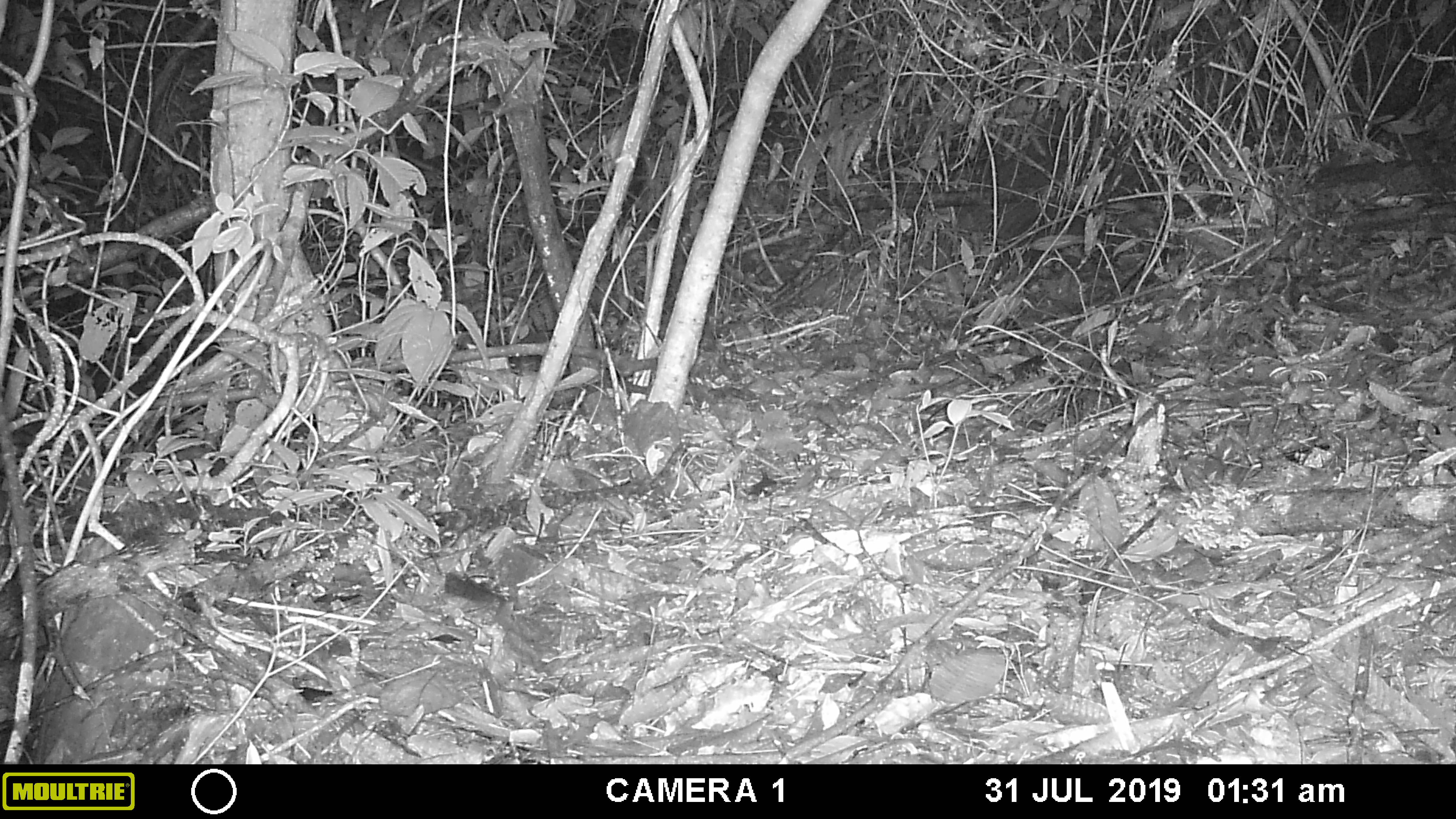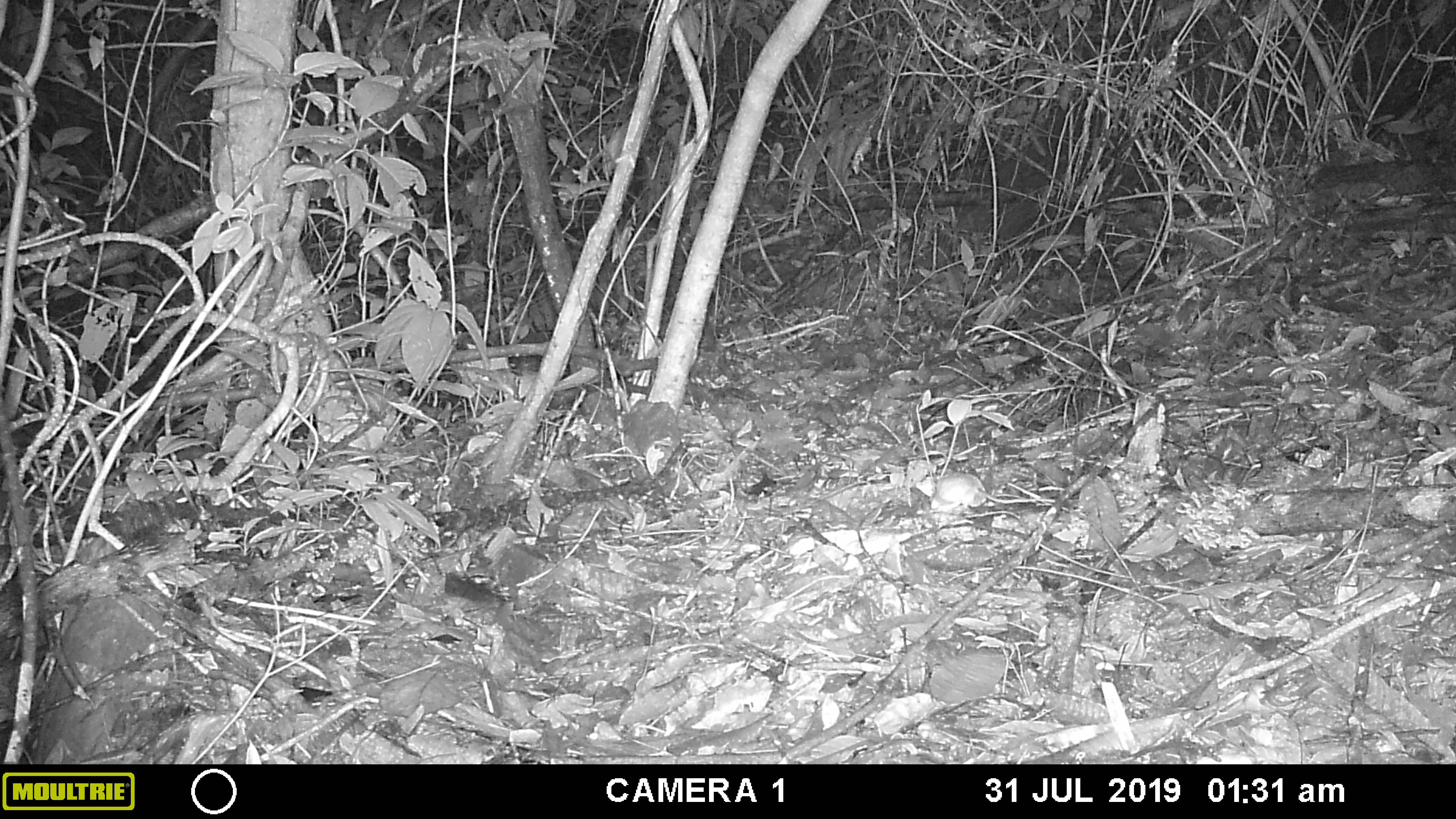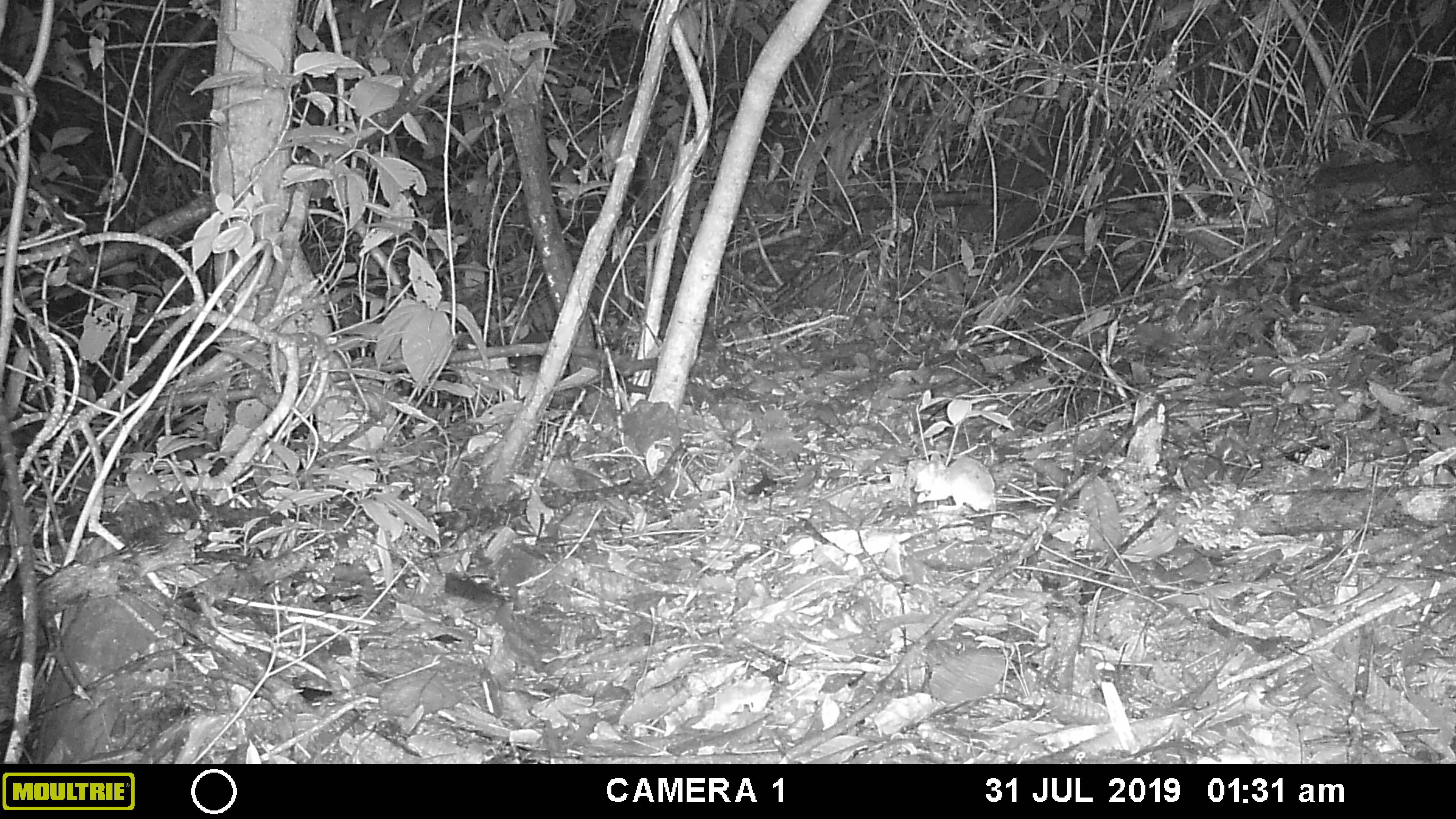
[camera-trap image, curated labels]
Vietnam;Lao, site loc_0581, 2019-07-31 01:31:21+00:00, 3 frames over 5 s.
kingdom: Animalia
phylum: Chordata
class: Mammalia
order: Rodentia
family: Muridae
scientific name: Muridae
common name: old-world mice and rats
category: unidentified murid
Unidentified murid (old-world mice and rats) (Muridae). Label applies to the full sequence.